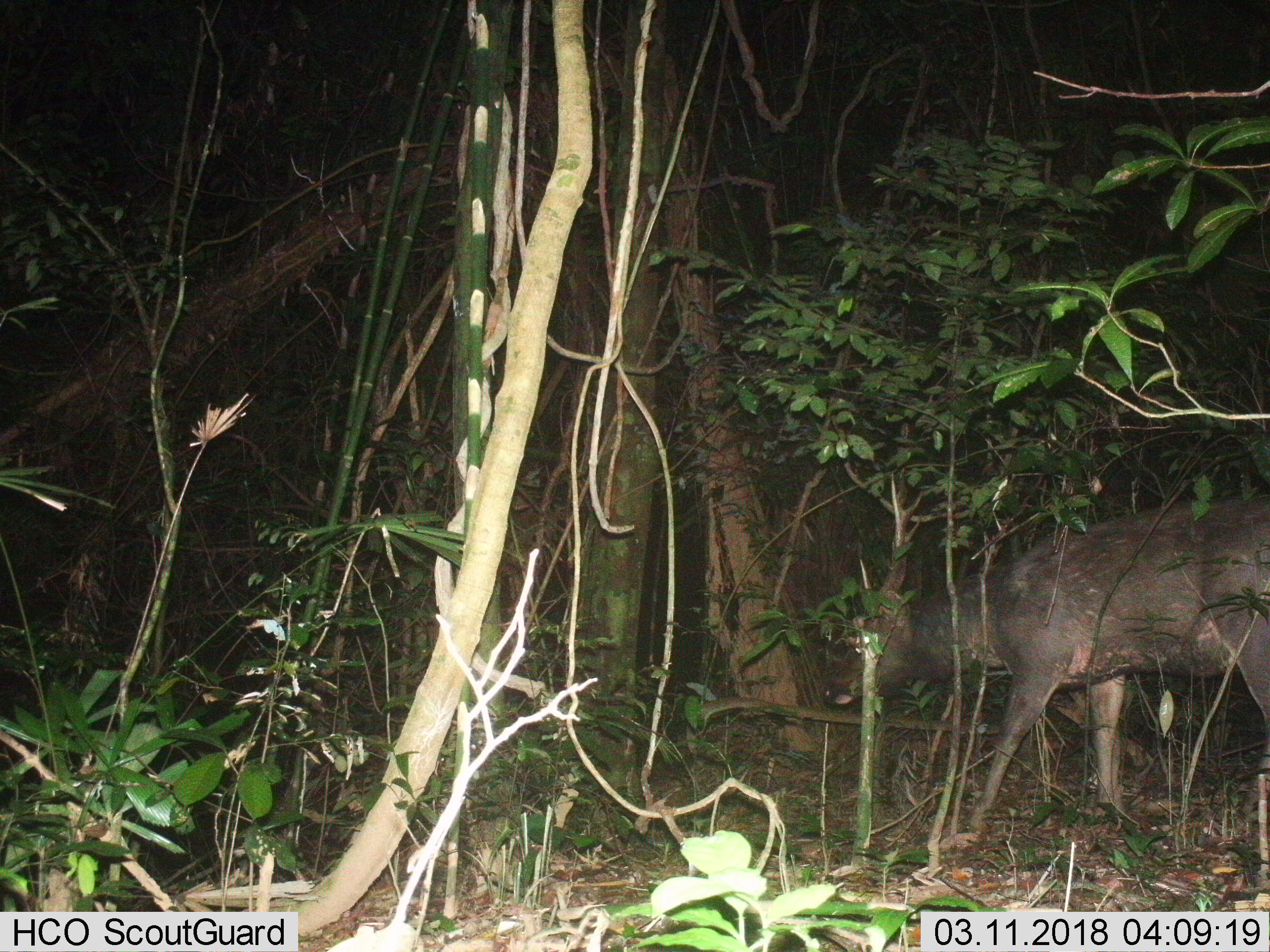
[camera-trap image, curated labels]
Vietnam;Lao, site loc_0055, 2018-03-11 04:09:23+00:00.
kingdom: Animalia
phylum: Chordata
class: Mammalia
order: Artiodactyla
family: Cervidae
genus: Rusa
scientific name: Rusa unicolor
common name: sambar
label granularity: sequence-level